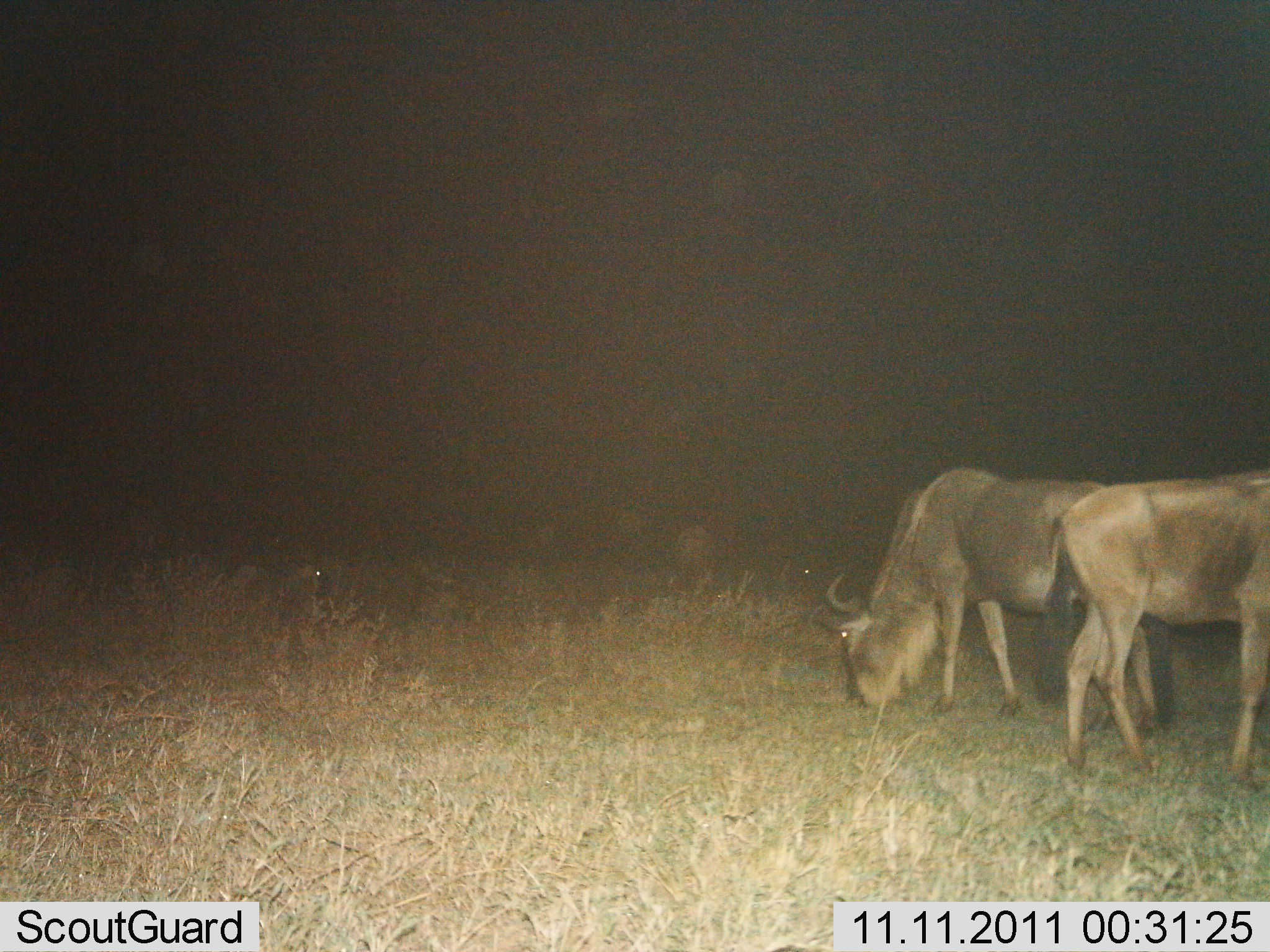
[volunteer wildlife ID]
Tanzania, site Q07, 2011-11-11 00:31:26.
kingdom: Animalia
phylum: Chordata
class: Mammalia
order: Artiodactyla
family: Bovidae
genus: Connochaetes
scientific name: Connochaetes taurinus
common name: blue wildebeest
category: wildebeest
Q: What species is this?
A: Wildebeest (blue wildebeest) (Connochaetes taurinus).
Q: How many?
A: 2.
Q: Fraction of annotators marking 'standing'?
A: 33%.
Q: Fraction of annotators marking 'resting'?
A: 0%.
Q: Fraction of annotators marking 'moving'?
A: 0%.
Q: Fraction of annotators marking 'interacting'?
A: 0%.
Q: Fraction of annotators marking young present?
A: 0%.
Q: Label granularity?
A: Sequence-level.